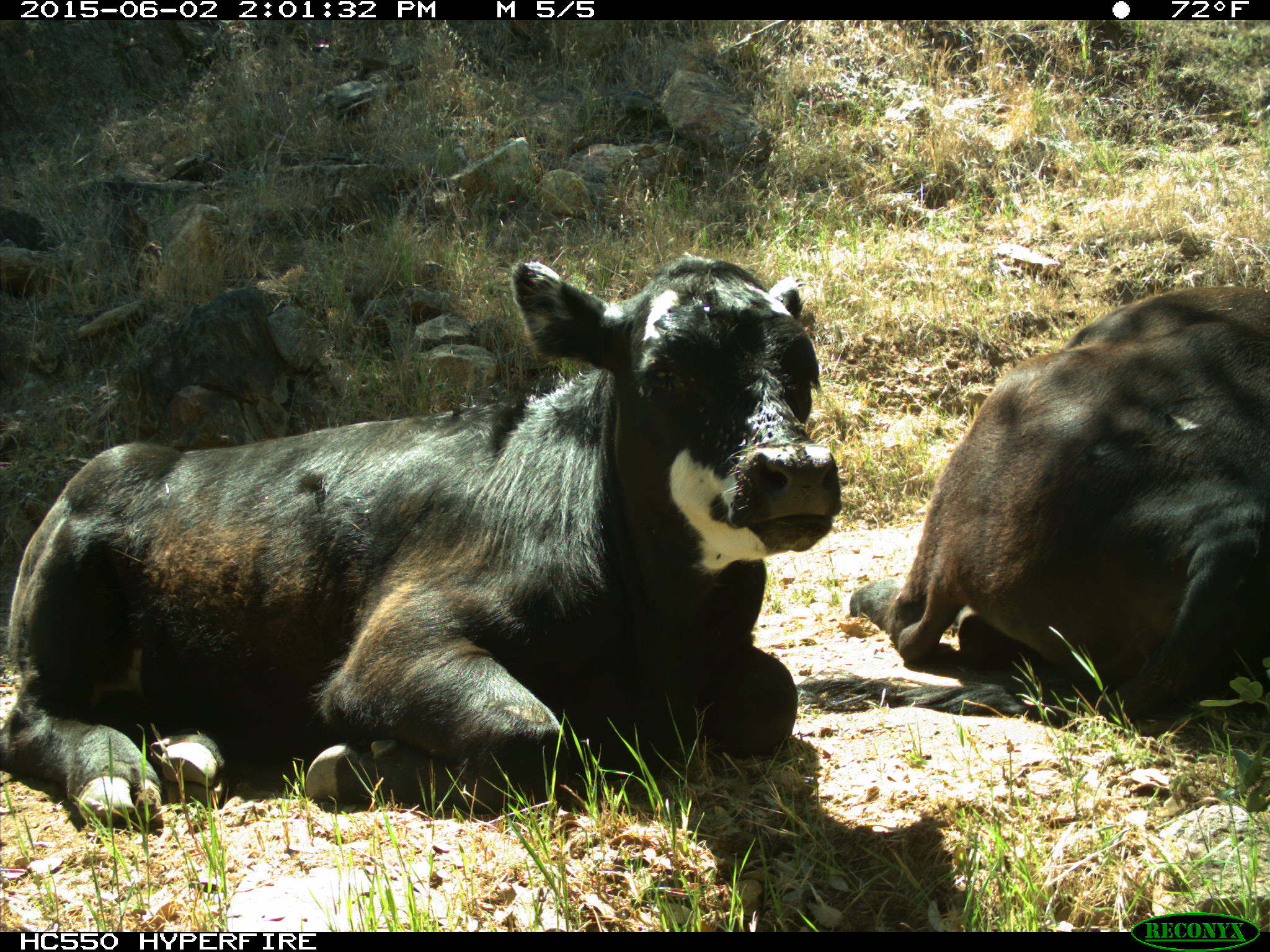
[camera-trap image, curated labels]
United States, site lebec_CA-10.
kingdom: Animalia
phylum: Chordata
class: Mammalia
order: Artiodactyla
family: Bovidae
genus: Bos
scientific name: Bos taurus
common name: domestic cow